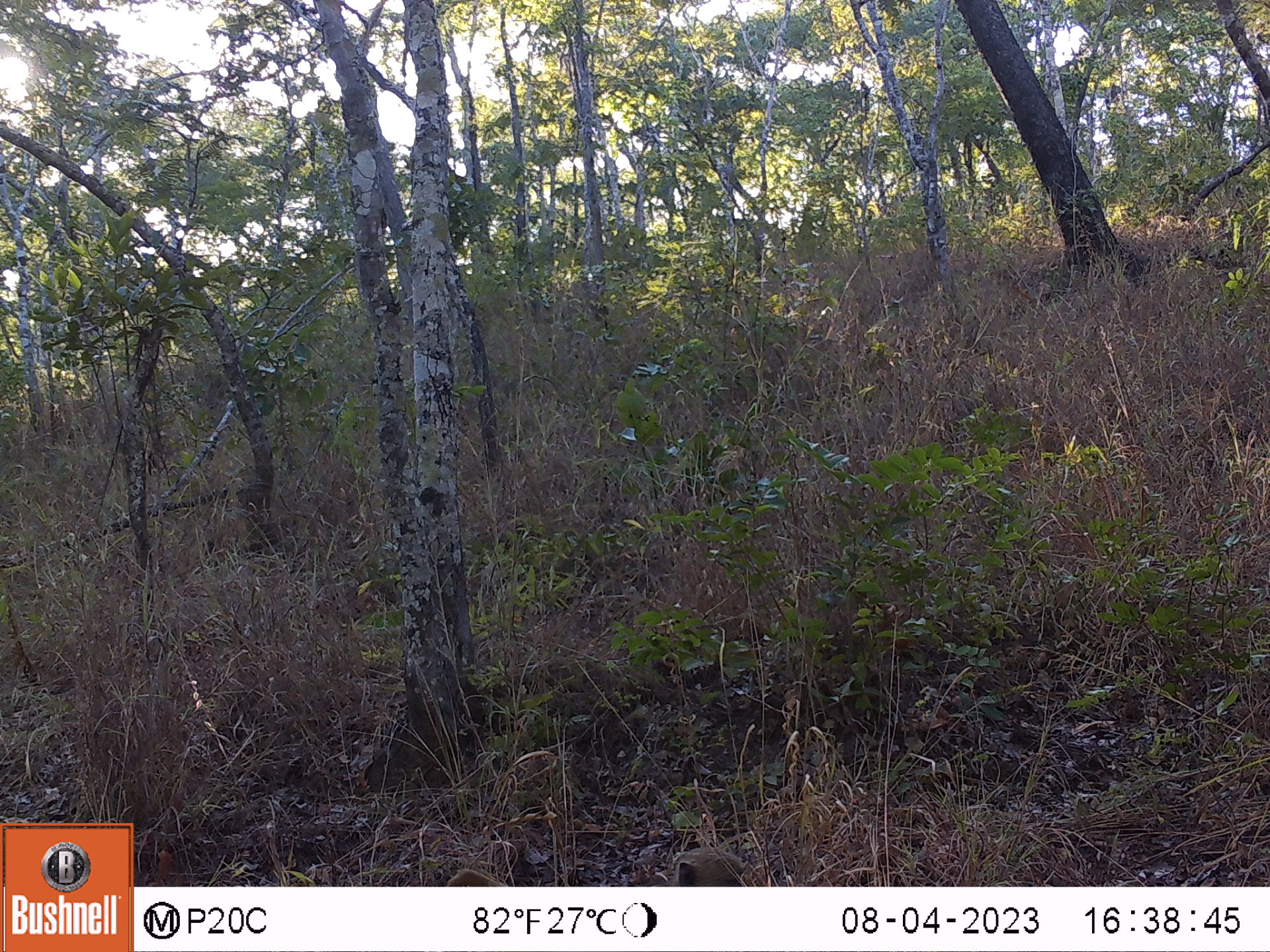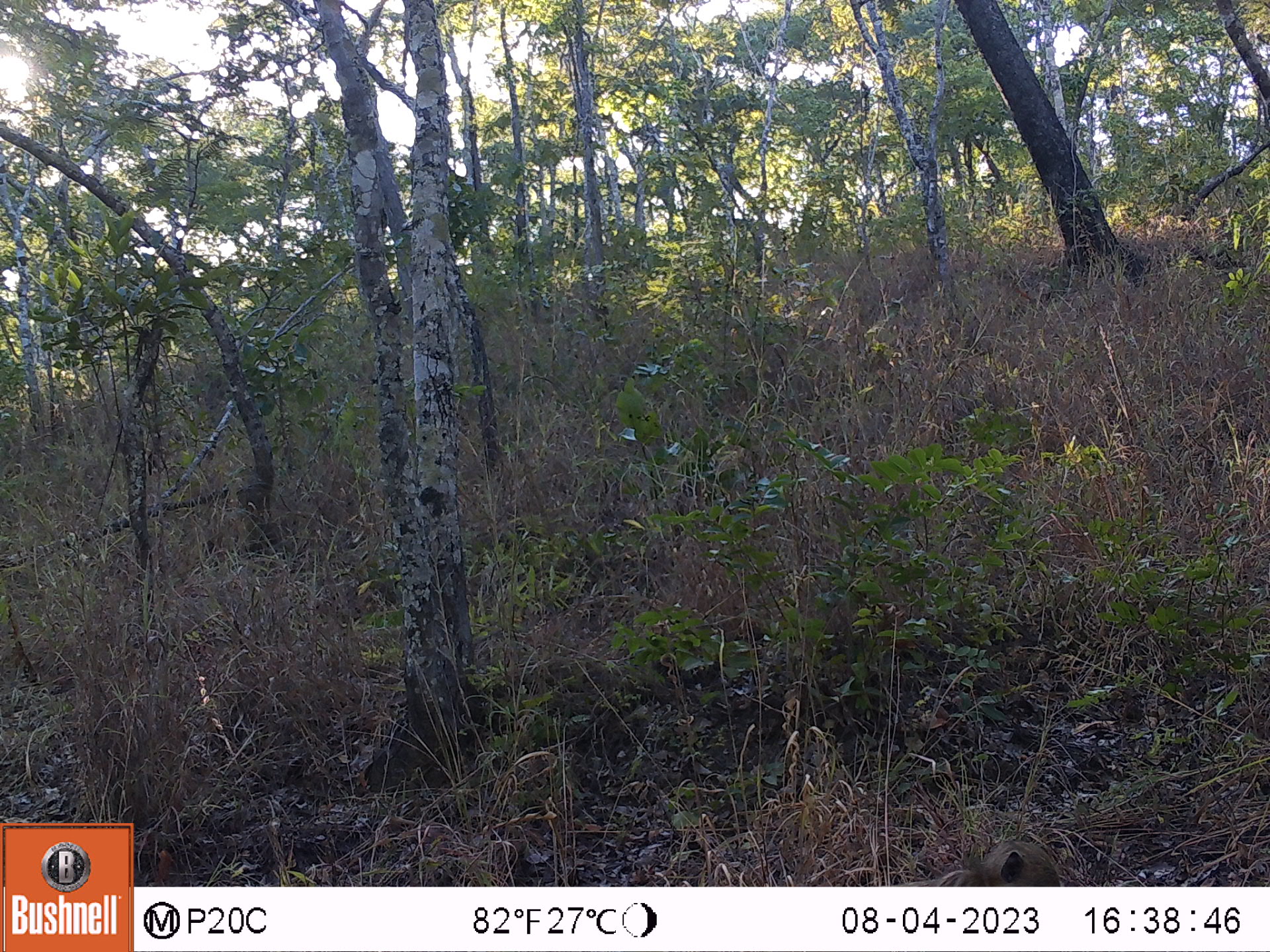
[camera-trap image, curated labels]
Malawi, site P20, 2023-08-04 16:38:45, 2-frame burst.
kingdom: Animalia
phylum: Chordata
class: Mammalia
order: Primates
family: Cercopithecidae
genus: Papio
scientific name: Papio cynocephalus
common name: yellow baboon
Yellow baboon (Papio cynocephalus), count 1.